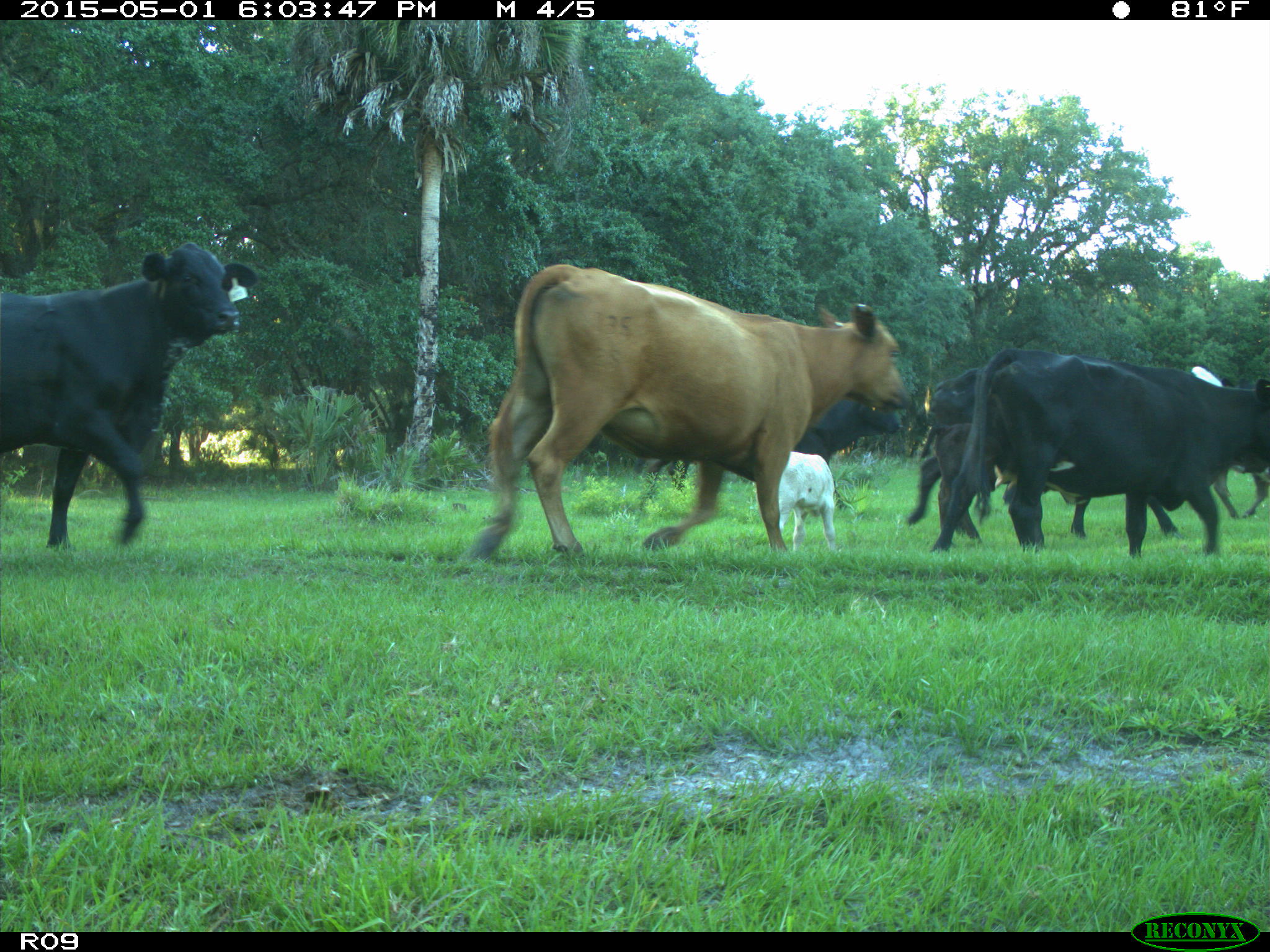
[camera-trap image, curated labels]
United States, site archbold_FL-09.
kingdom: Animalia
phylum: Chordata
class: Mammalia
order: Artiodactyla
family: Bovidae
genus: Bos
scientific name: Bos taurus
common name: domestic cow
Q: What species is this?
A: Bos taurus (domestic cow).